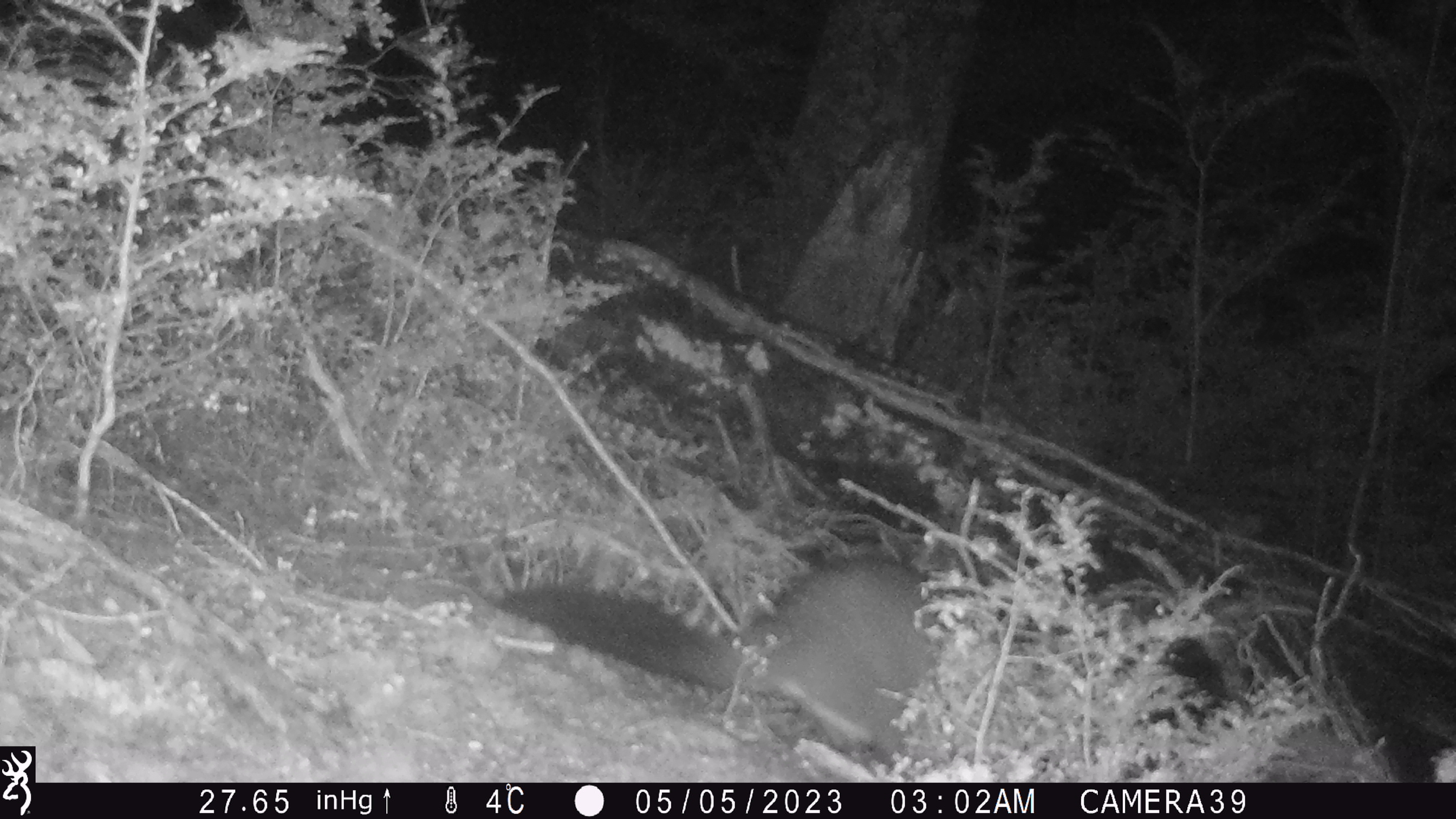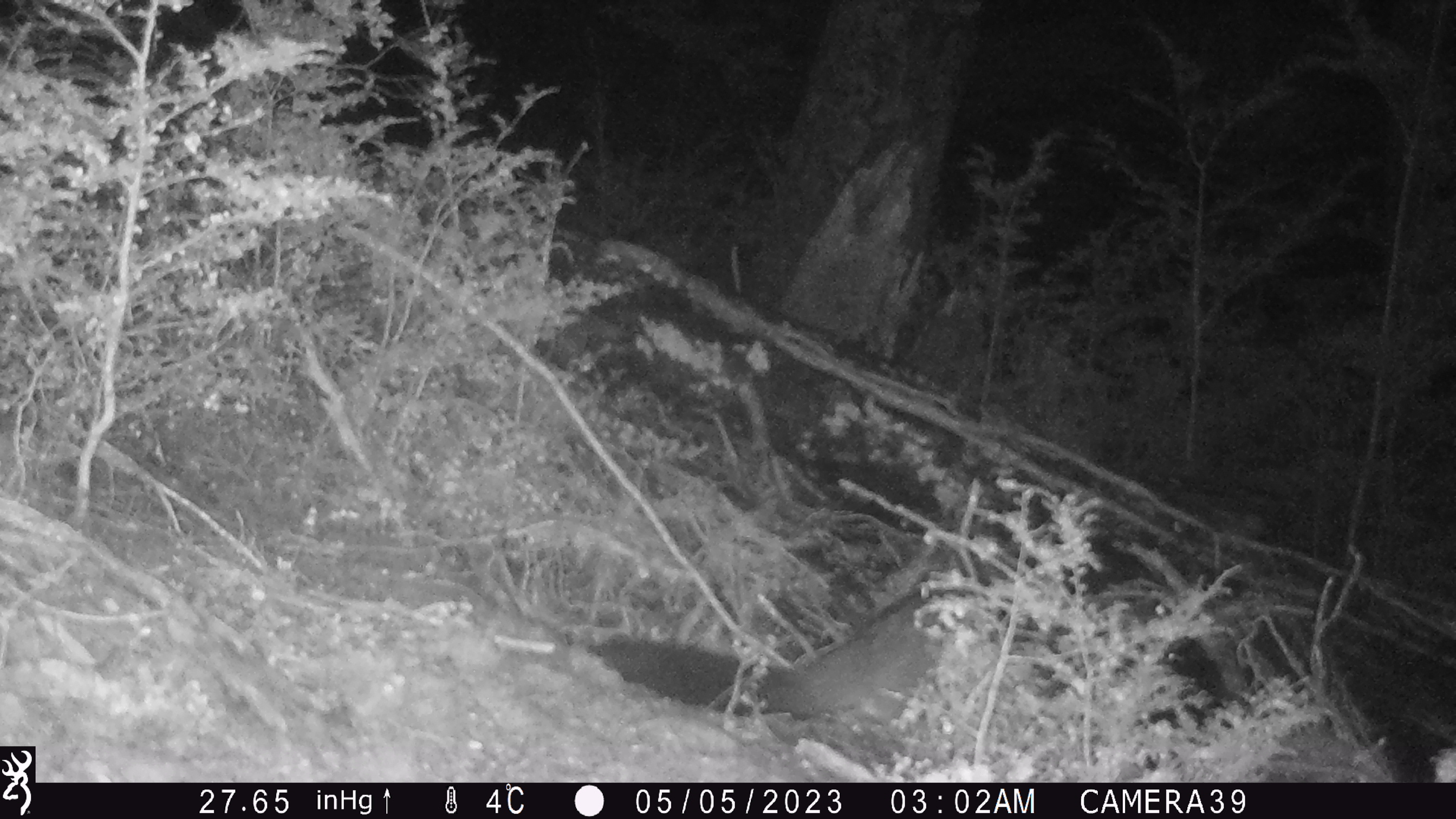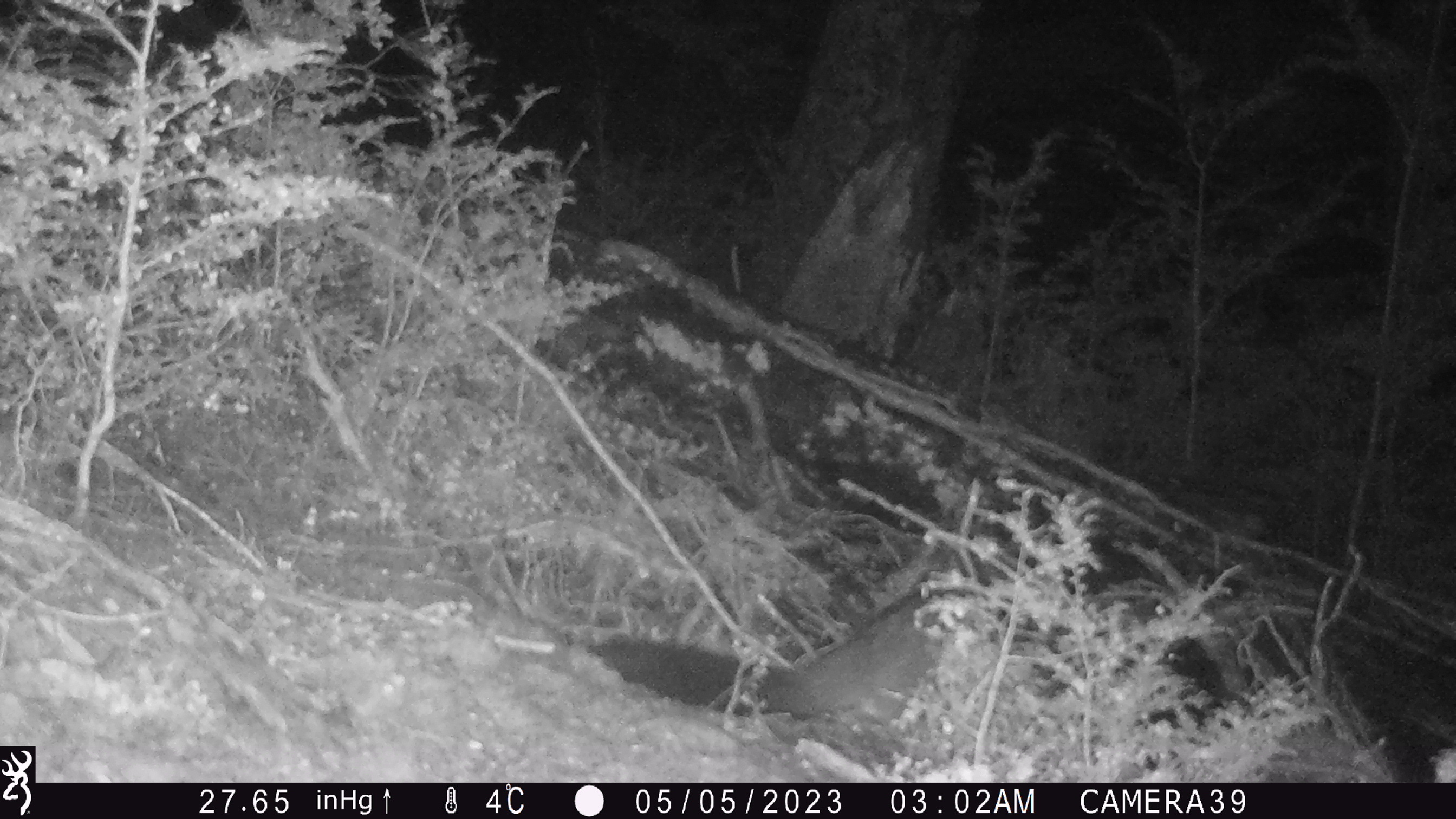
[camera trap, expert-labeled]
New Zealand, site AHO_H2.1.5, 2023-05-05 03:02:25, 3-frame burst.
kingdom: Animalia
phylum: Chordata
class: Mammalia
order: Carnivora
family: Mustelidae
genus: Mustela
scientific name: Mustela erminea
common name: stoat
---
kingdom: Animalia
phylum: Chordata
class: Mammalia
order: Diprotodontia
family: Phalangeridae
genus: Trichosurus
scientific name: Trichosurus vulpecula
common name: common brushtail possum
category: possum